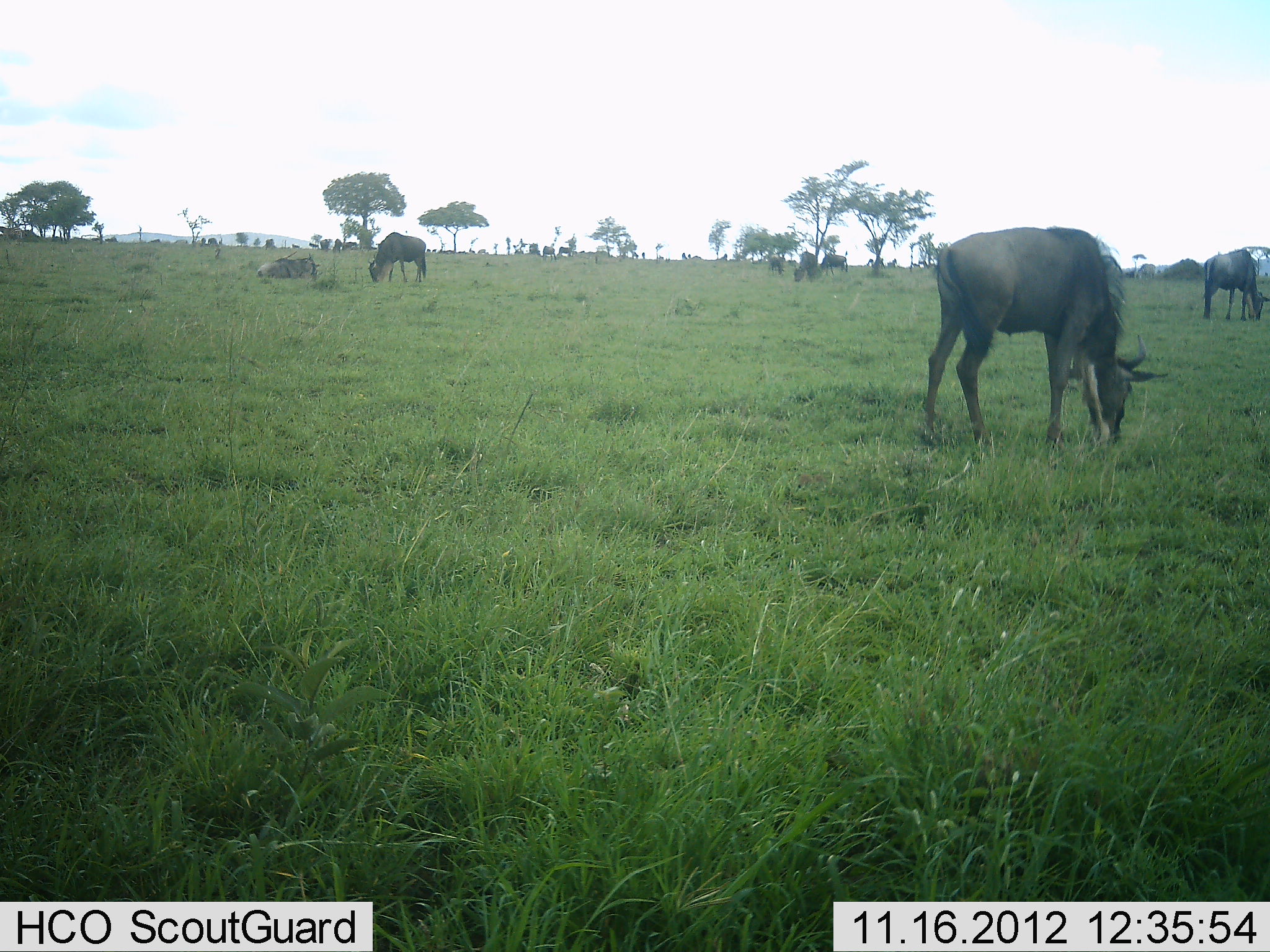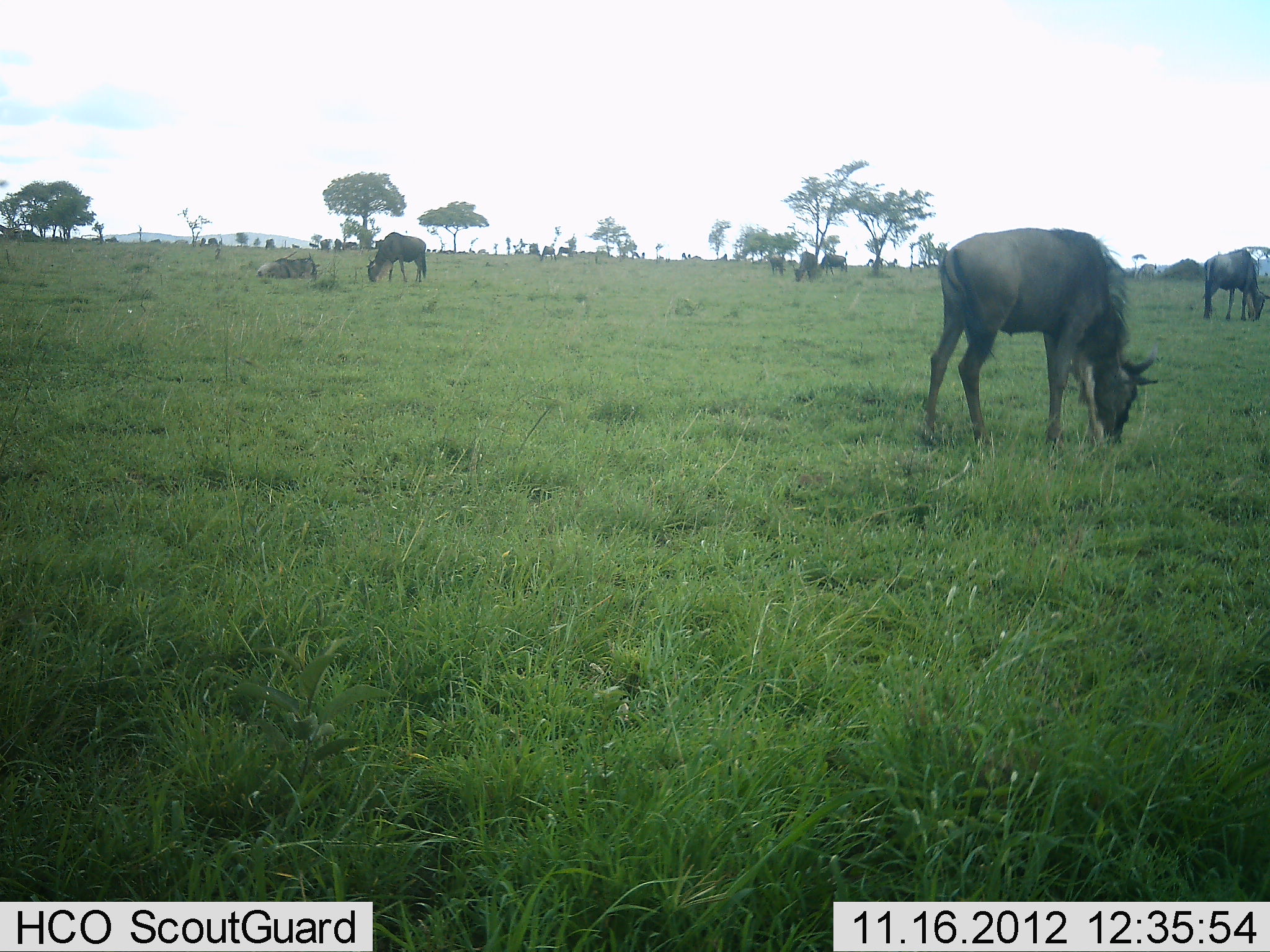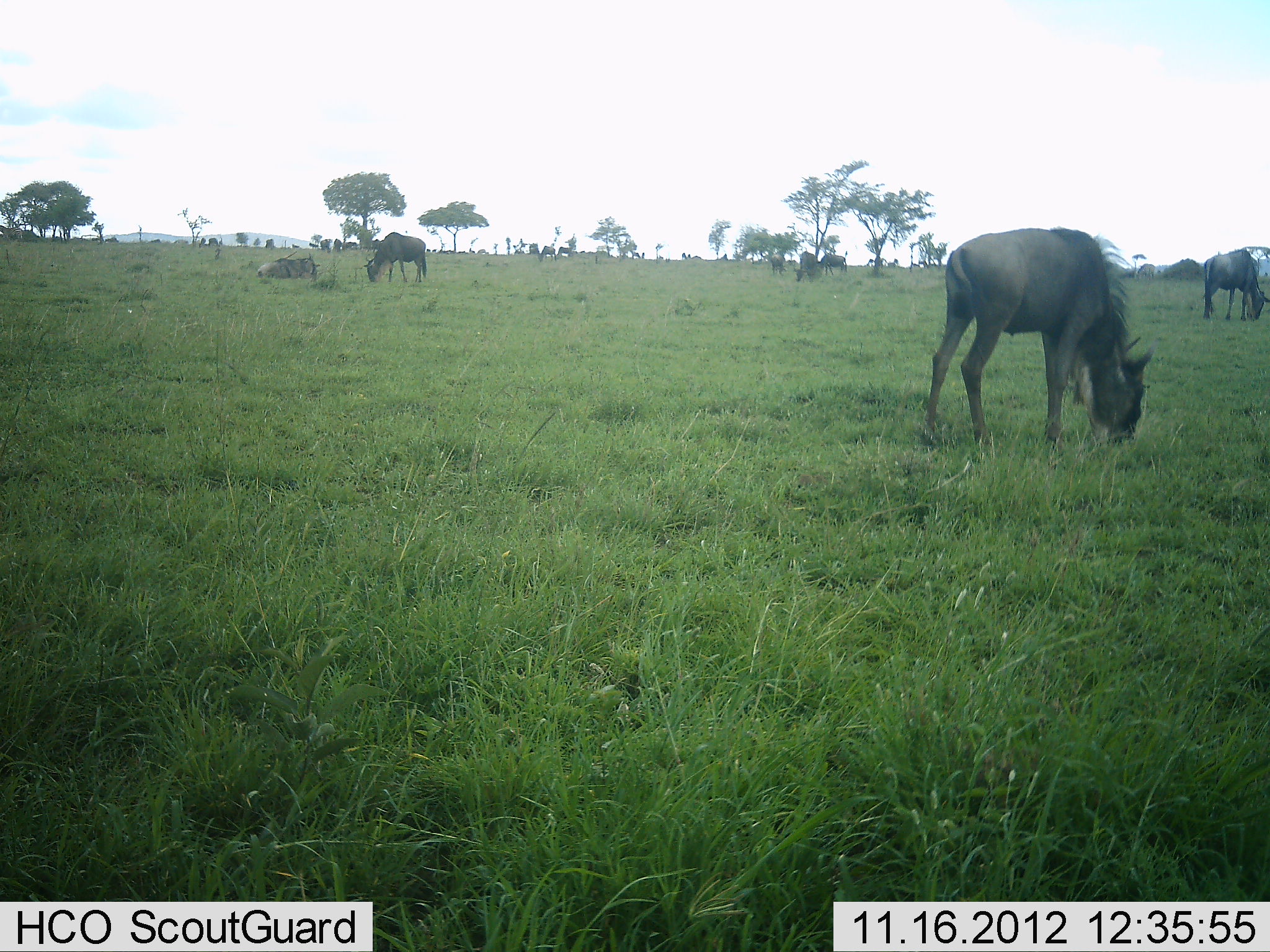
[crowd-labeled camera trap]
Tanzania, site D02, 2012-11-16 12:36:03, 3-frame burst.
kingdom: Animalia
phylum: Chordata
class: Mammalia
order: Artiodactyla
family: Bovidae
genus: Connochaetes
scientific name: Connochaetes taurinus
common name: blue wildebeest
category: wildebeest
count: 11-50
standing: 30%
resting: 20%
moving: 10%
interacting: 0%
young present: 10%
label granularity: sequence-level